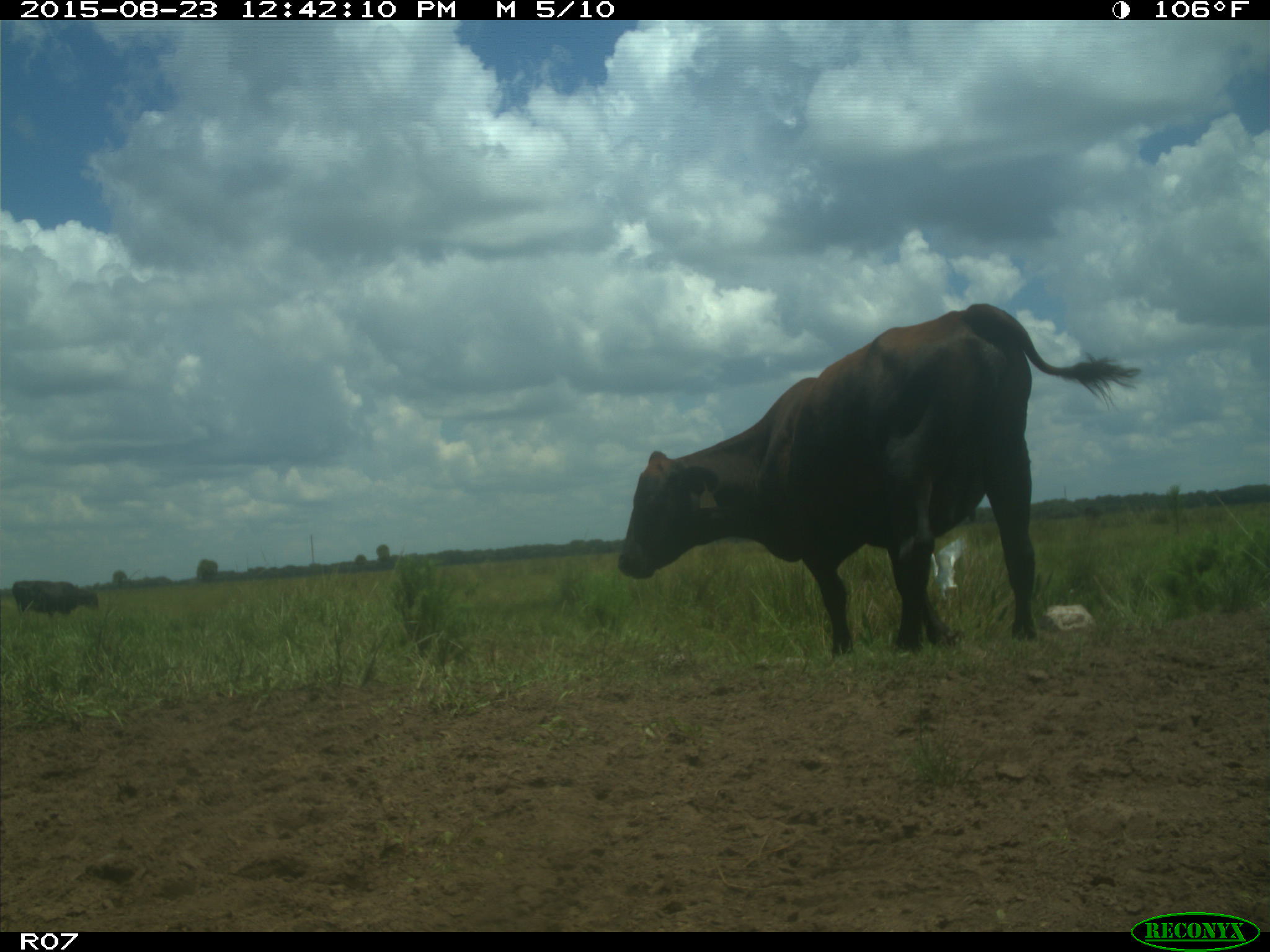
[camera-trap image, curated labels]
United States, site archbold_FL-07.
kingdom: Animalia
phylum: Chordata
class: Mammalia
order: Artiodactyla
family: Bovidae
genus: Bos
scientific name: Bos taurus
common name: domestic cow